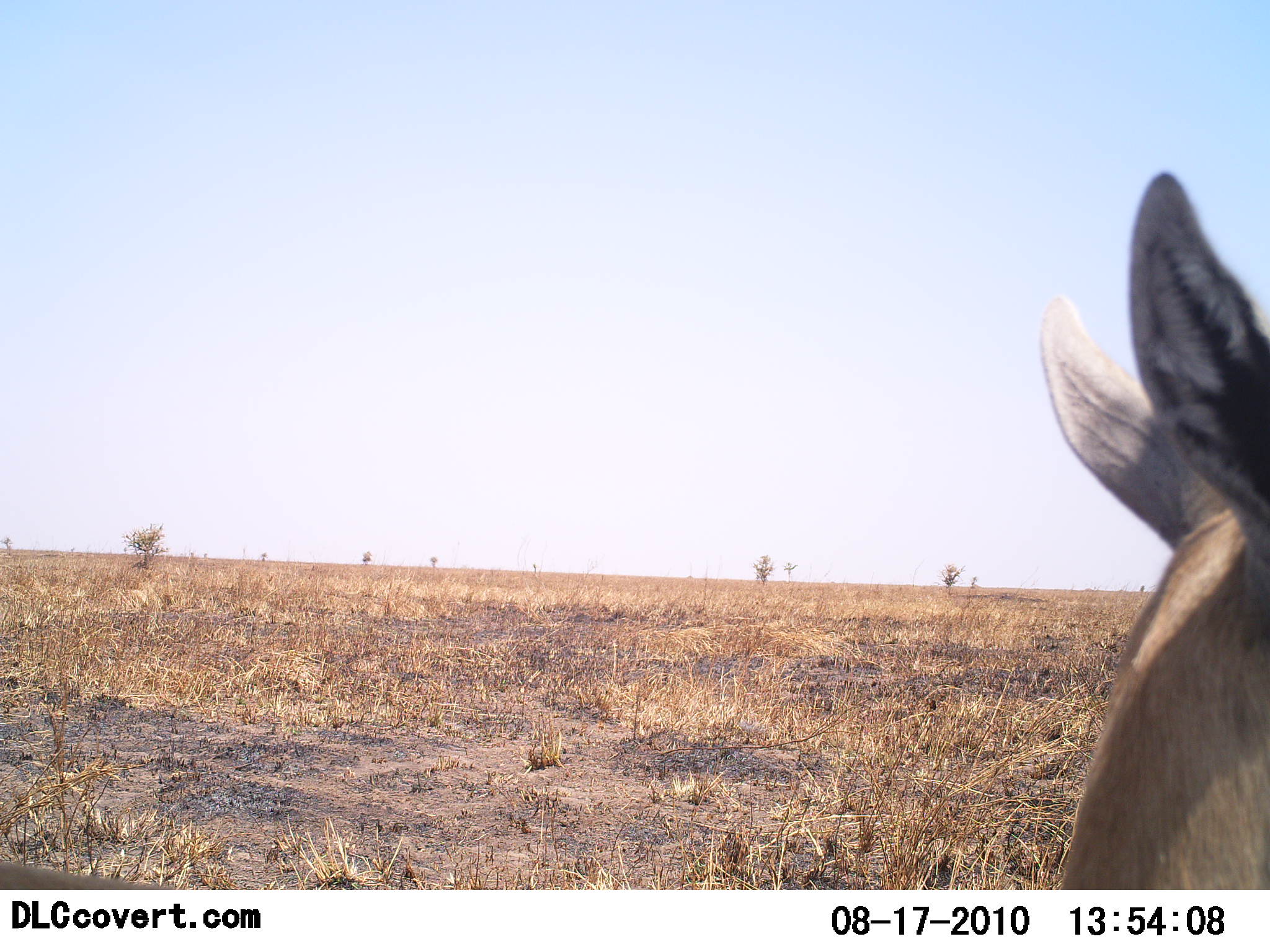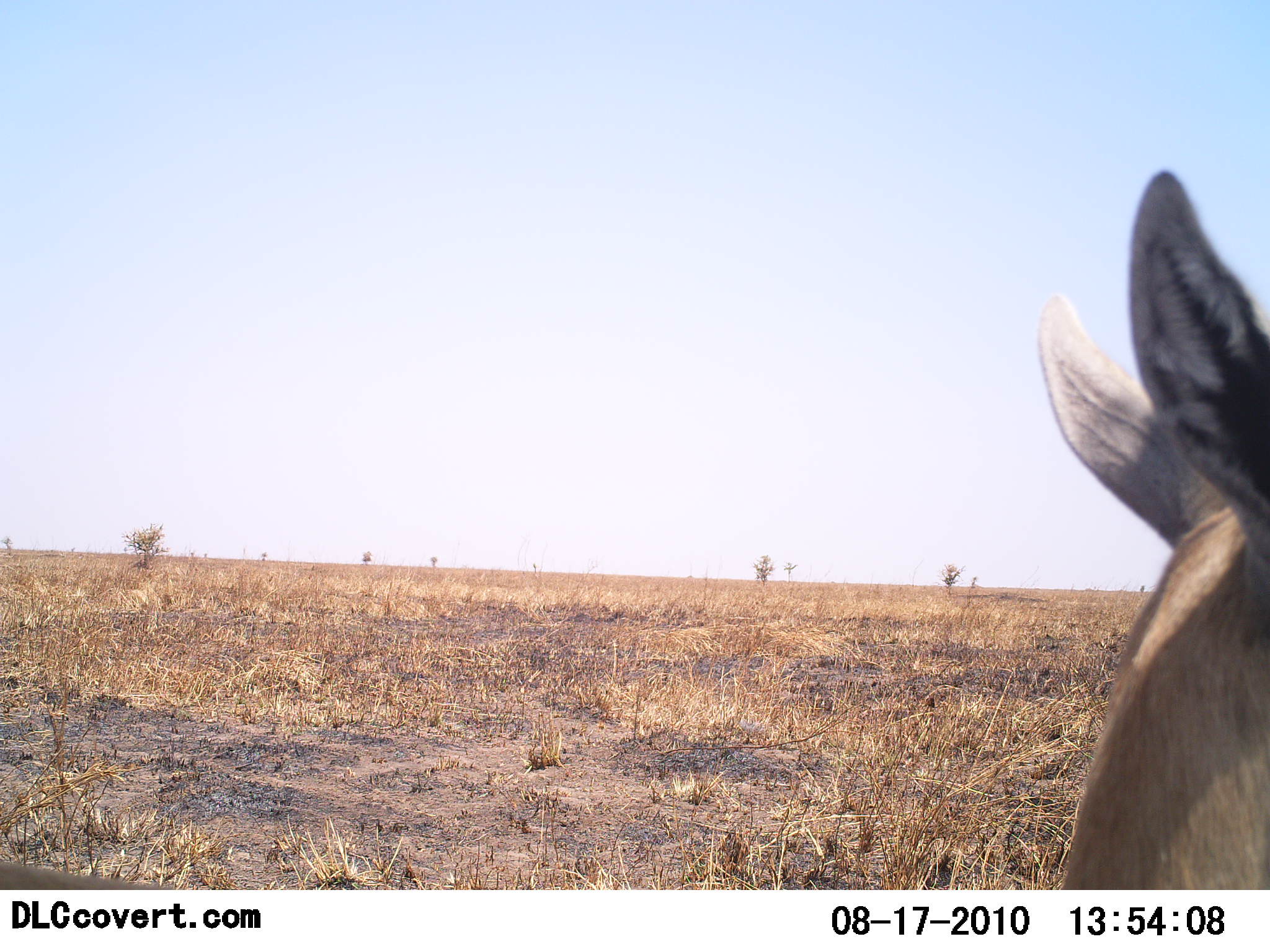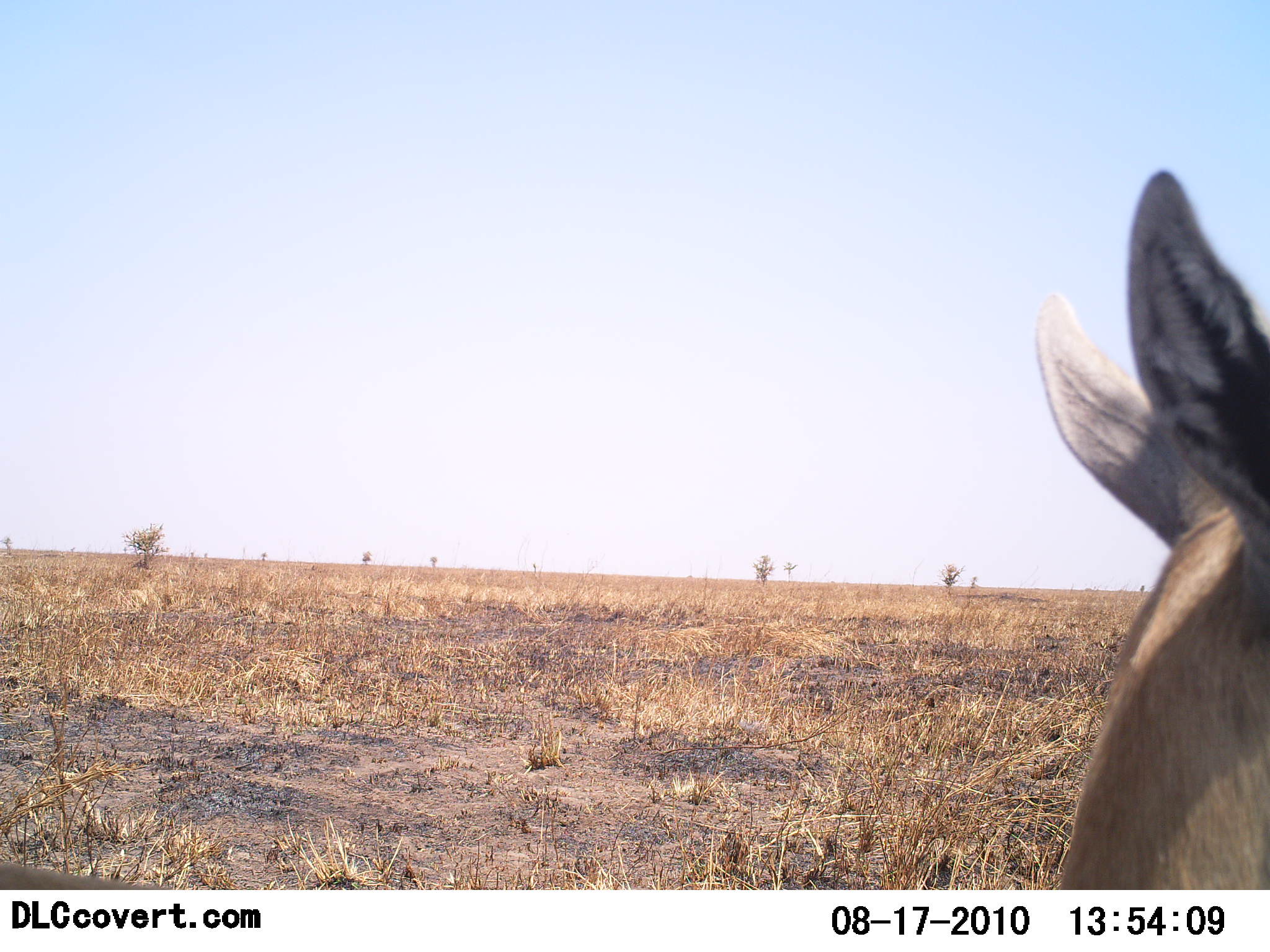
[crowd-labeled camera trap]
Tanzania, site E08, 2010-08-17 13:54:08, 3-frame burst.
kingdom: Animalia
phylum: Chordata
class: Mammalia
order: Artiodactyla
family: Bovidae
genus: Nanger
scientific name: Nanger granti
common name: grant's gazelle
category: gazellegrants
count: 1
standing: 100%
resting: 0%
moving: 0%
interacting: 0%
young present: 0%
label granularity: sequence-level